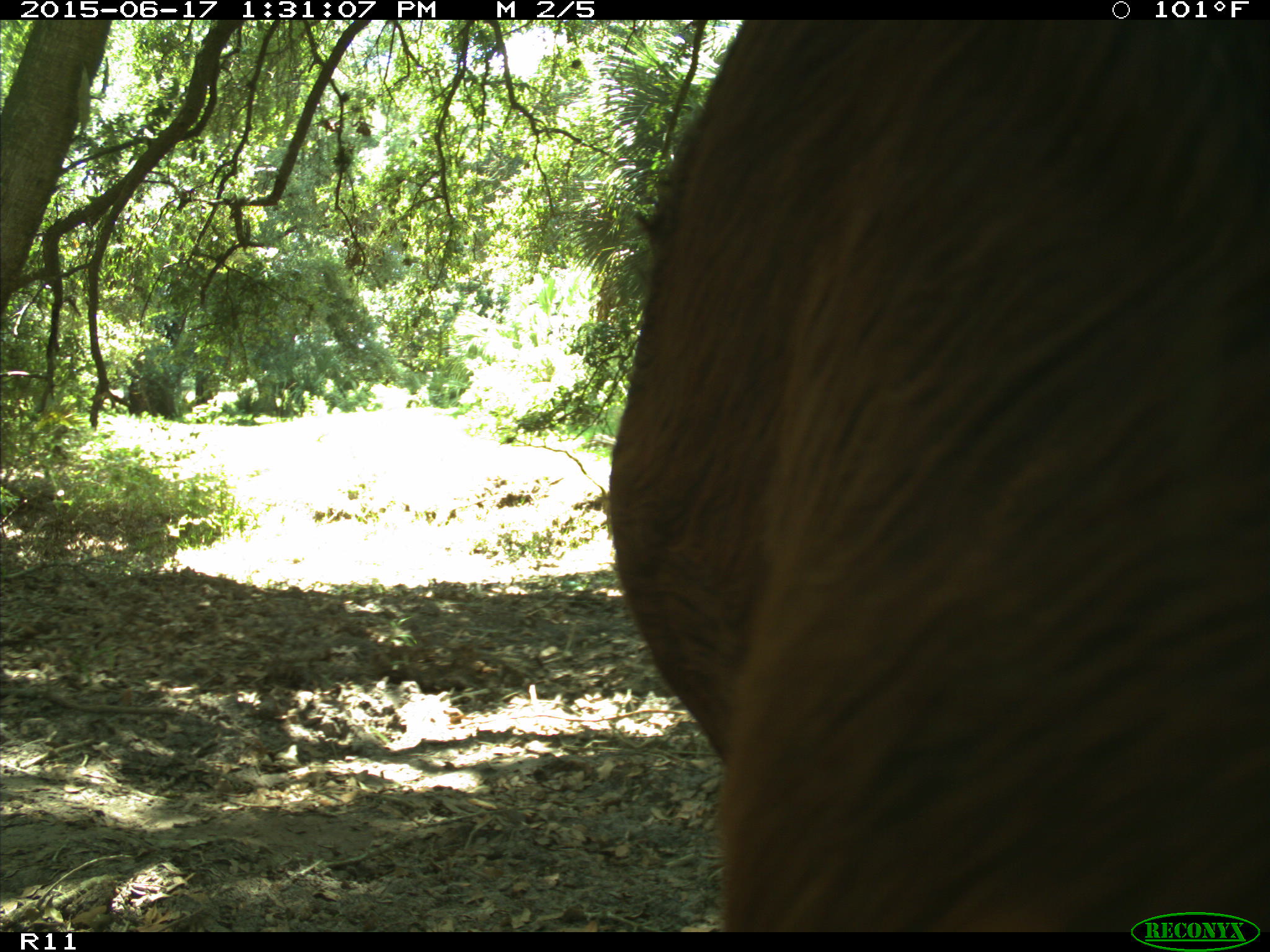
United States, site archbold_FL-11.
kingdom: Animalia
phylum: Chordata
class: Mammalia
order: Artiodactyla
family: Bovidae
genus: Bos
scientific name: Bos taurus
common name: domestic cow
Bos taurus (domestic cow).